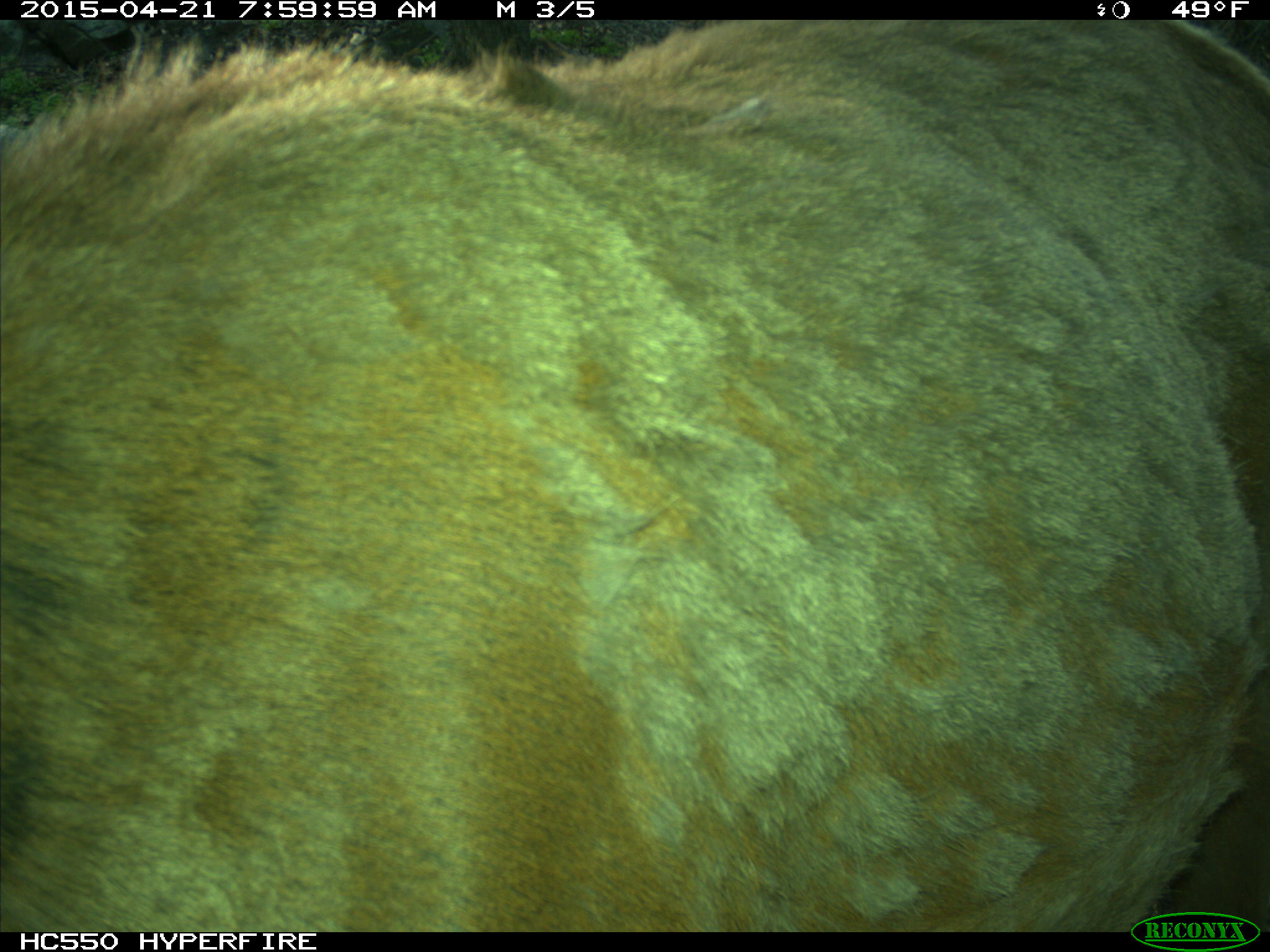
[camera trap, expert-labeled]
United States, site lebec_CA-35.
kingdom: Animalia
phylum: Chordata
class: Mammalia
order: Artiodactyla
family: Cervidae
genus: Cervus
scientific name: Cervus canadensis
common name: elk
Cervus canadensis (elk).